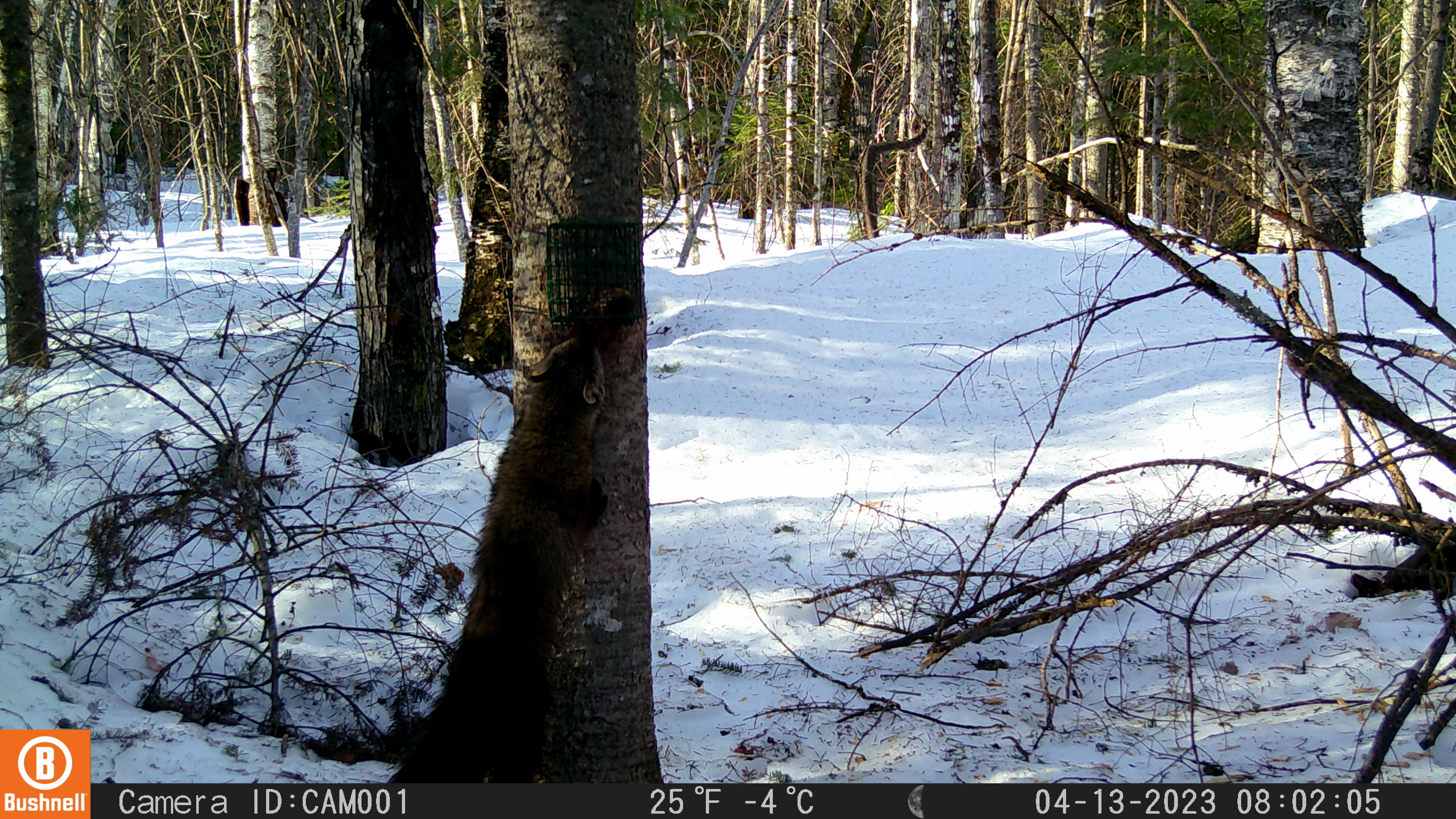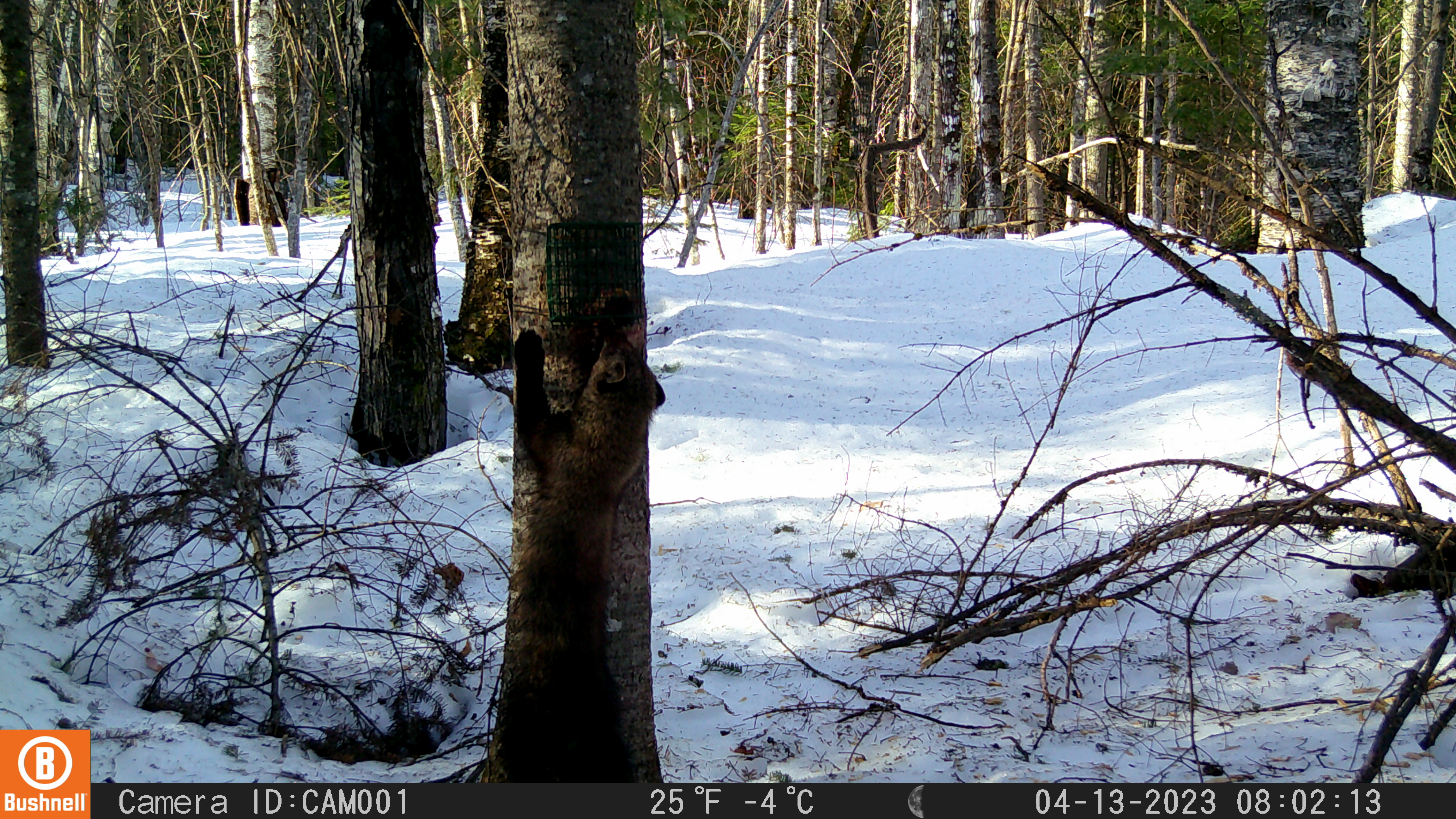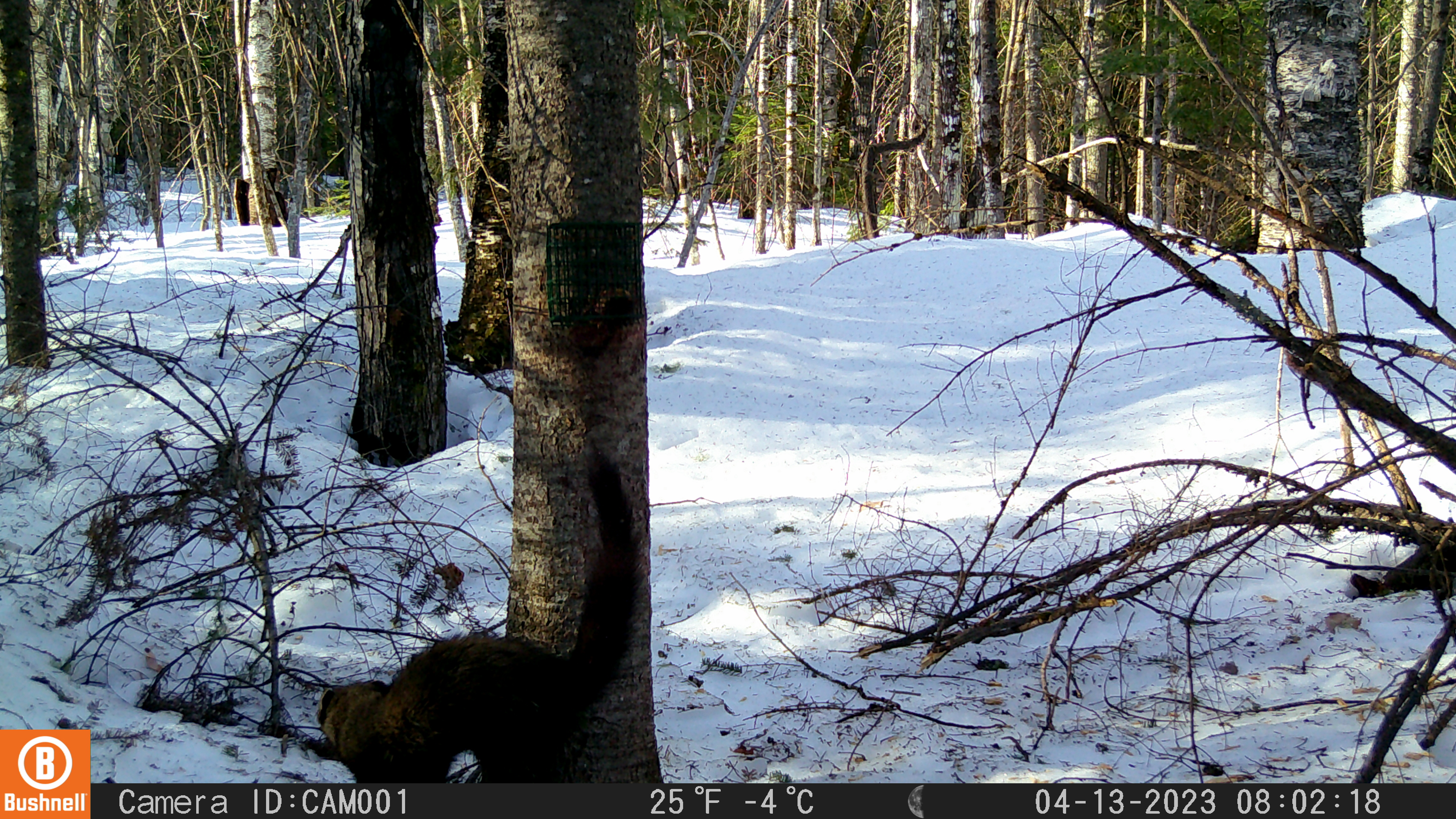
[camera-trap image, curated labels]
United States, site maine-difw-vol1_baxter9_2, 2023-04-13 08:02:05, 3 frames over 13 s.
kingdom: Animalia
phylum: Chordata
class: Mammalia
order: Carnivora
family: Mustelidae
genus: Pekania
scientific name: Pekania pennanti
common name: fisher